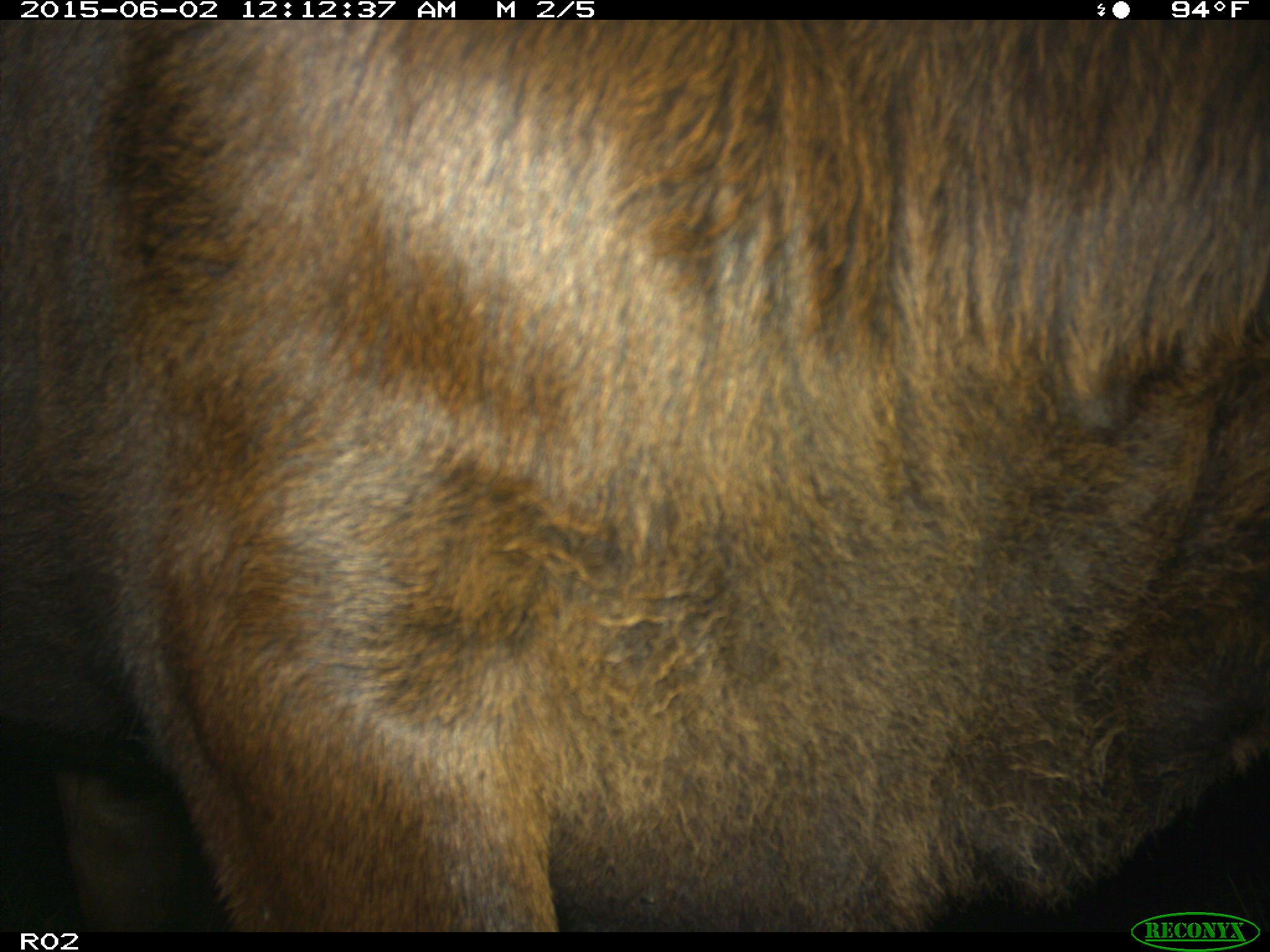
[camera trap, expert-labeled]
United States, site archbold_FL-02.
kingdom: Animalia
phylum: Chordata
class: Mammalia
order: Artiodactyla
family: Bovidae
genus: Bos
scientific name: Bos taurus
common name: domestic cow